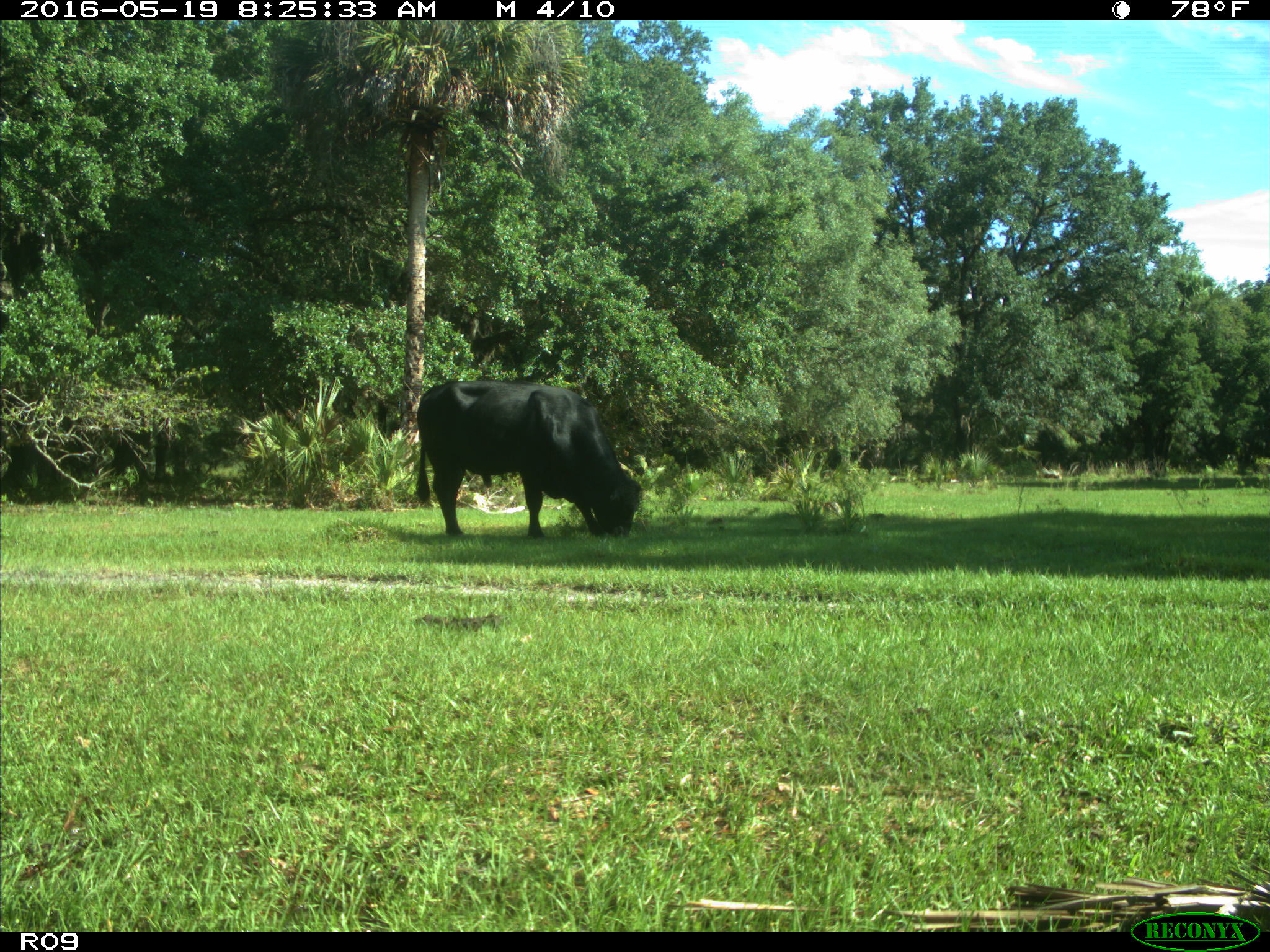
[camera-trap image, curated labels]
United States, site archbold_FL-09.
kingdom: Animalia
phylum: Chordata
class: Mammalia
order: Artiodactyla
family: Bovidae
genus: Bos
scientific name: Bos taurus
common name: domestic cow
Bos taurus (domestic cow).